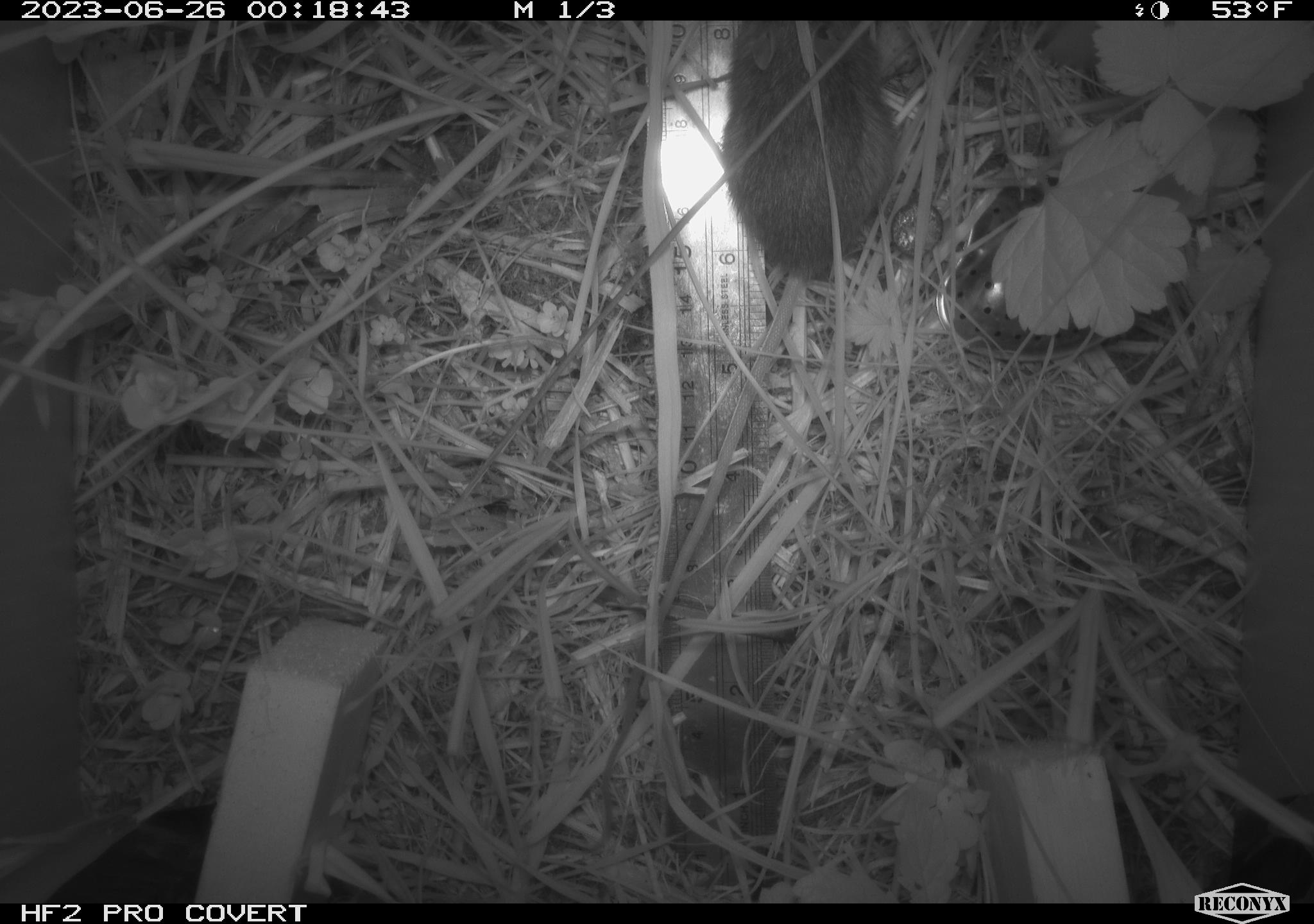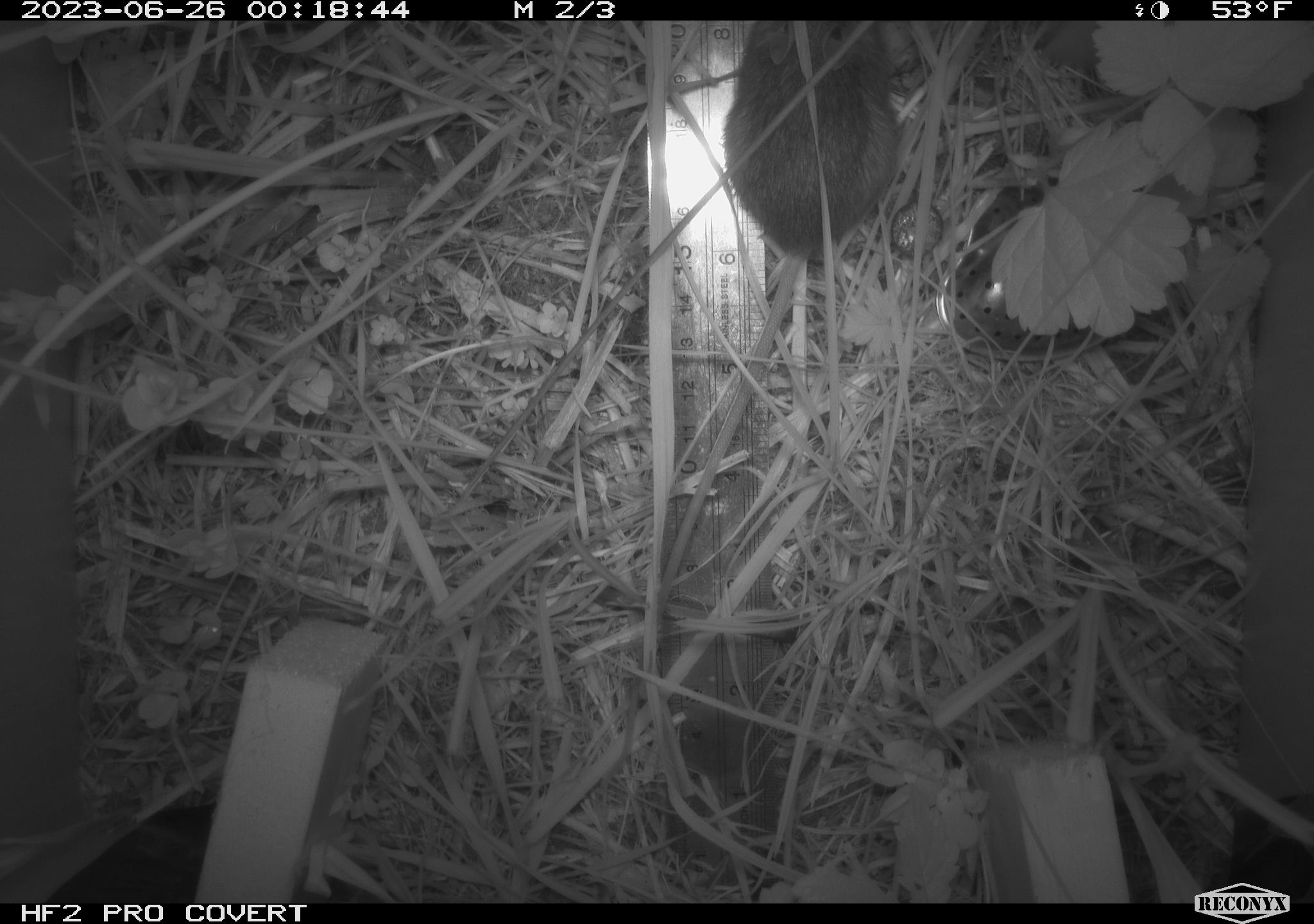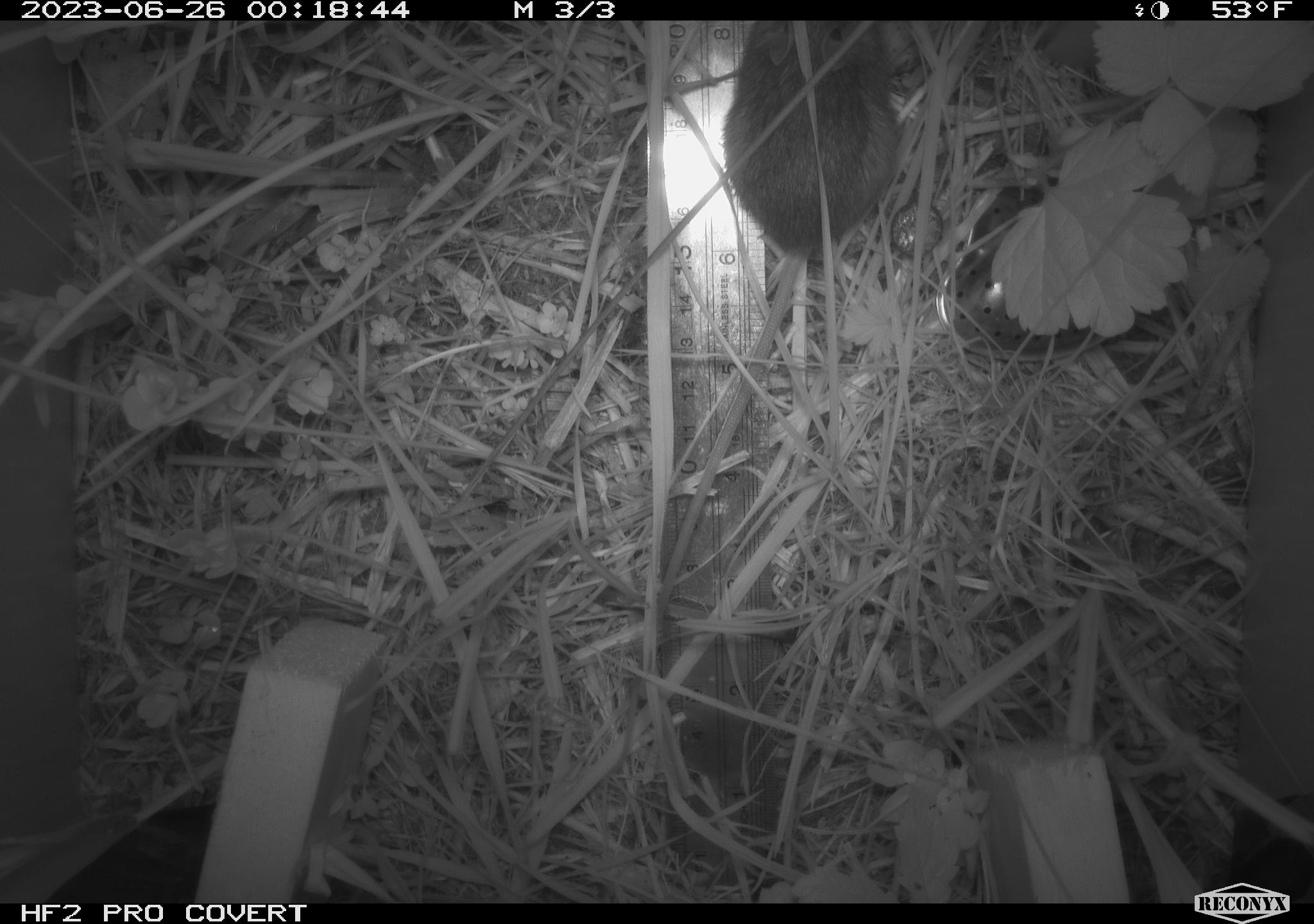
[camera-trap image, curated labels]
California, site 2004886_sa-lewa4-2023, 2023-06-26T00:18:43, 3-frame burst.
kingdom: Animalia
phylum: Chordata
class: Mammalia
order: Rodentia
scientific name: Rodentia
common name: mouse species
Mouse species (Rodentia).